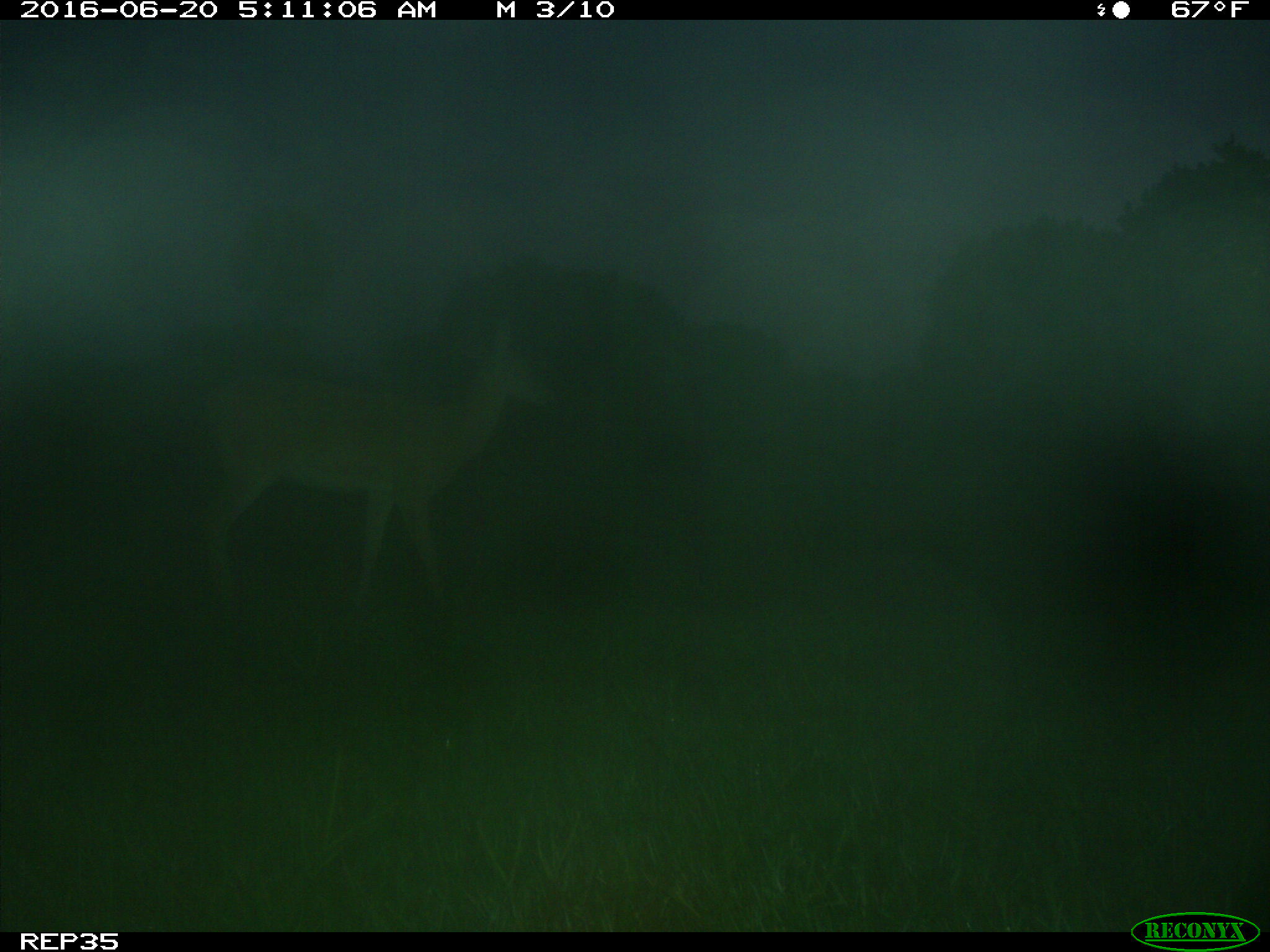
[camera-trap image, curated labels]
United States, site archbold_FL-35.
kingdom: Animalia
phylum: Chordata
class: Mammalia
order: Artiodactyla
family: Cervidae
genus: Odocoileus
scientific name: Odocoileus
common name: deer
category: unidentified deer